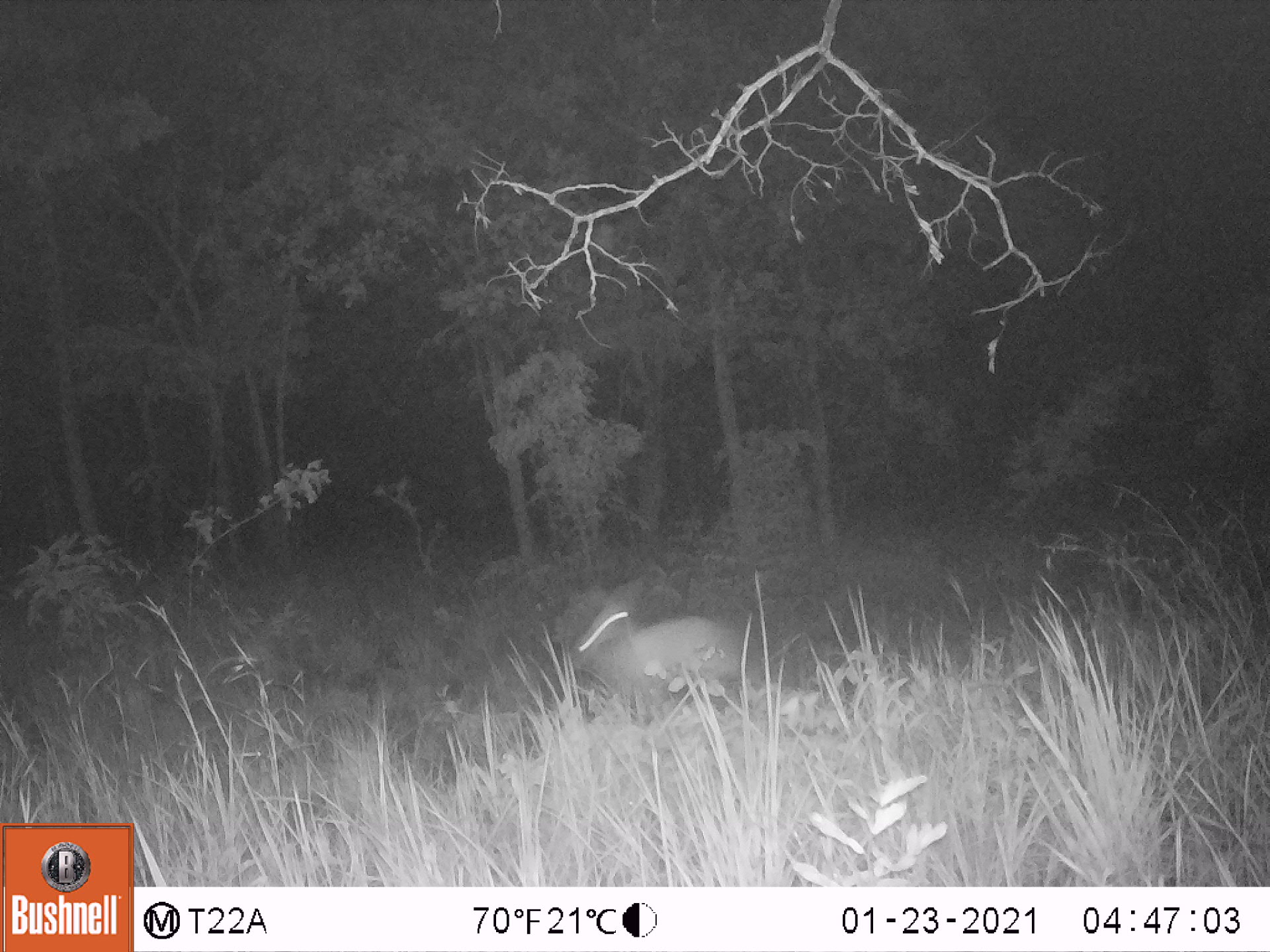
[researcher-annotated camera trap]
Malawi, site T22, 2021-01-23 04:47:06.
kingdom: Animalia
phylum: Chordata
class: Mammalia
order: Artiodactyla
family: Bovidae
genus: Sylvicapra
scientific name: Sylvicapra grimmia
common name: common duiker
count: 1